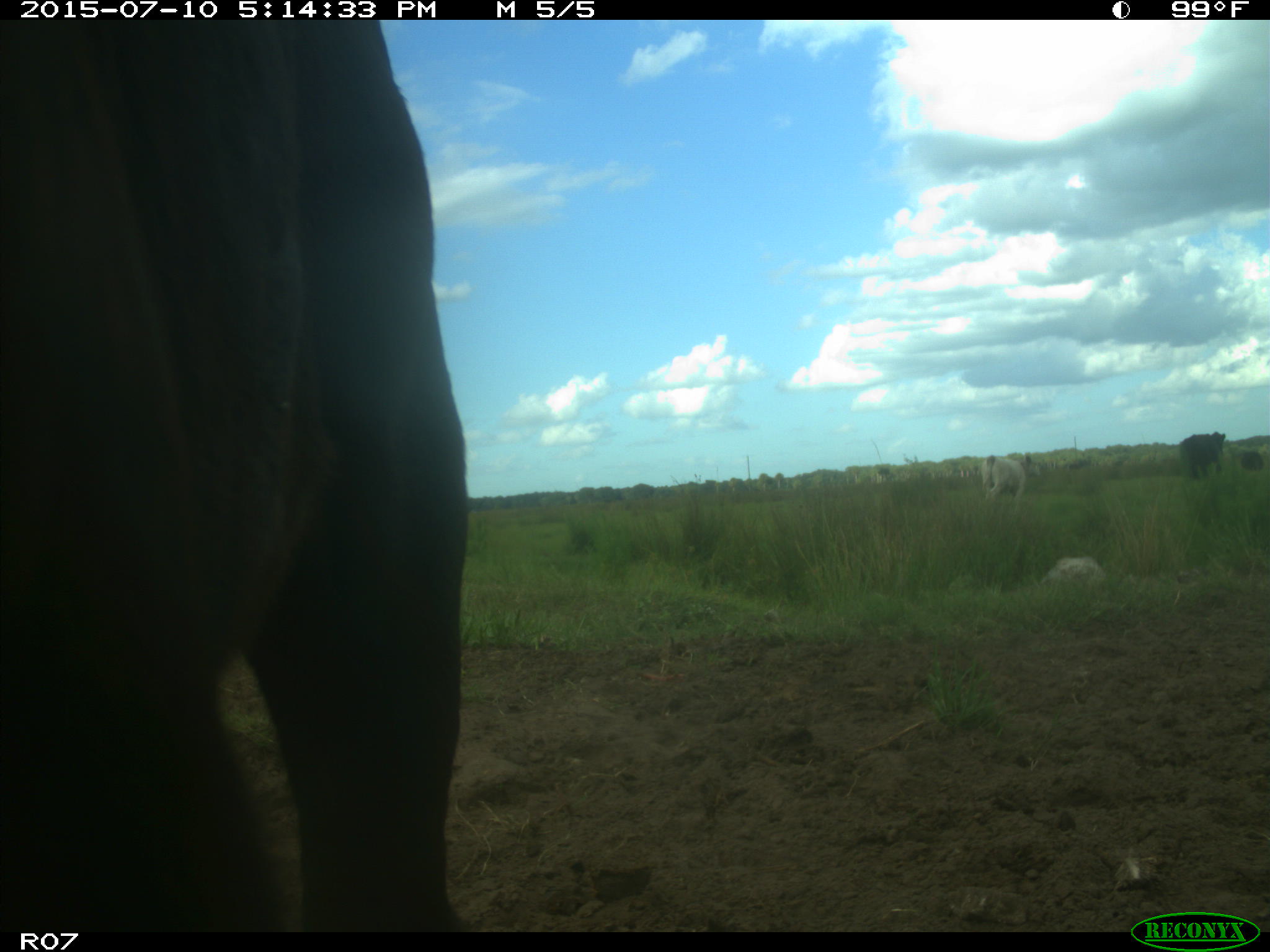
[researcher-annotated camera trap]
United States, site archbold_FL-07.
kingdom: Animalia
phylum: Chordata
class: Mammalia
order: Artiodactyla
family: Bovidae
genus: Bos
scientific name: Bos taurus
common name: domestic cow